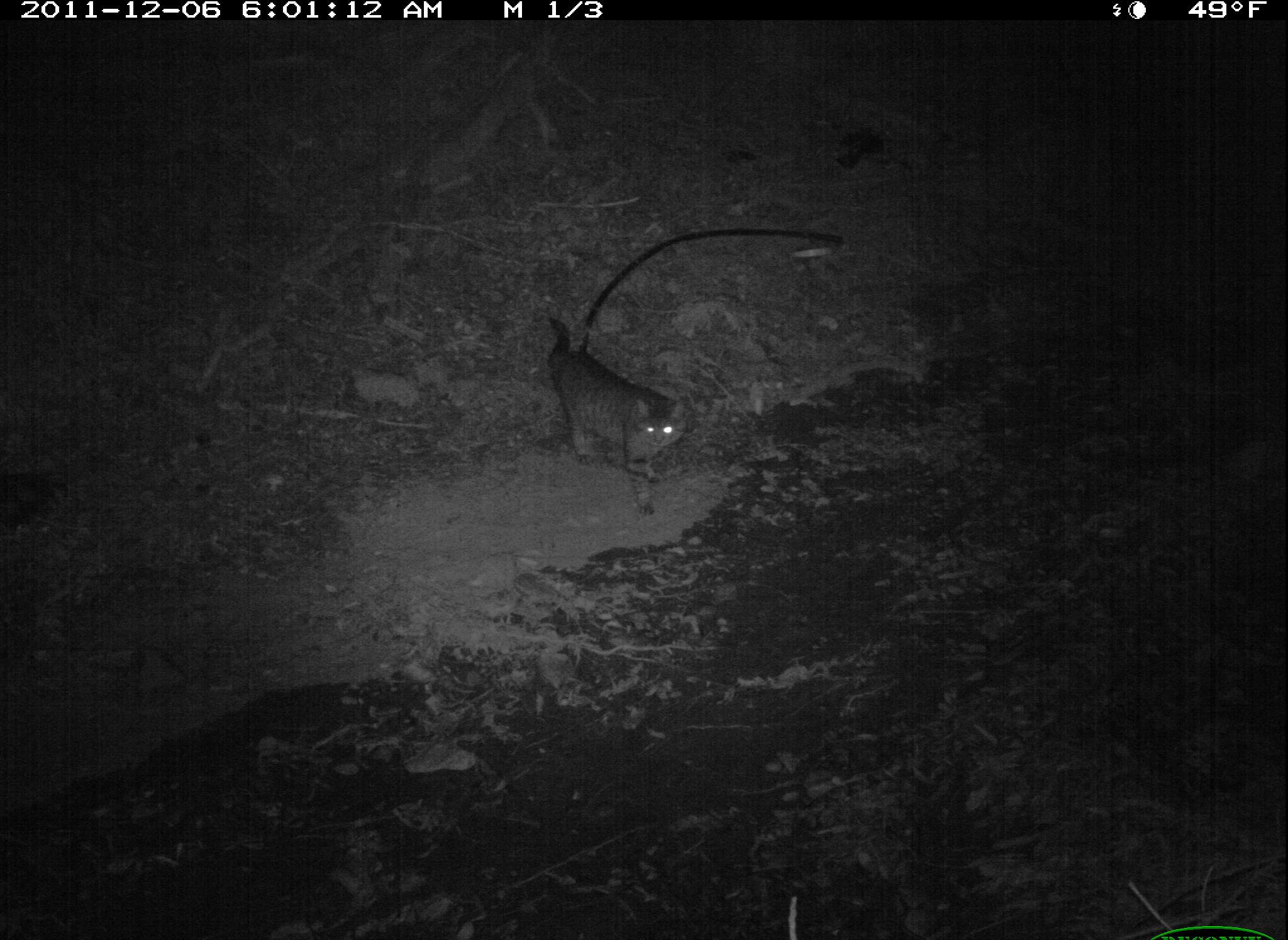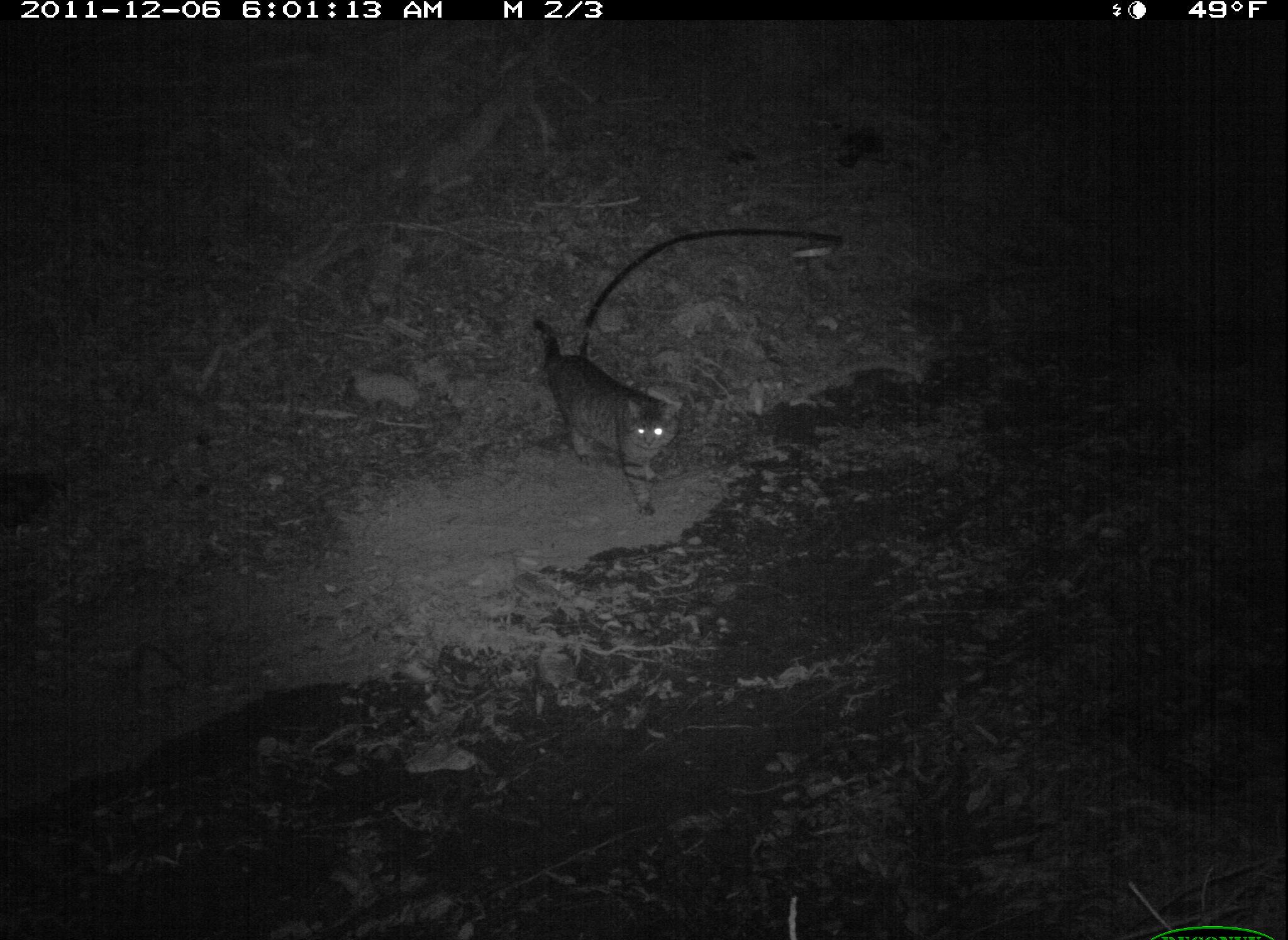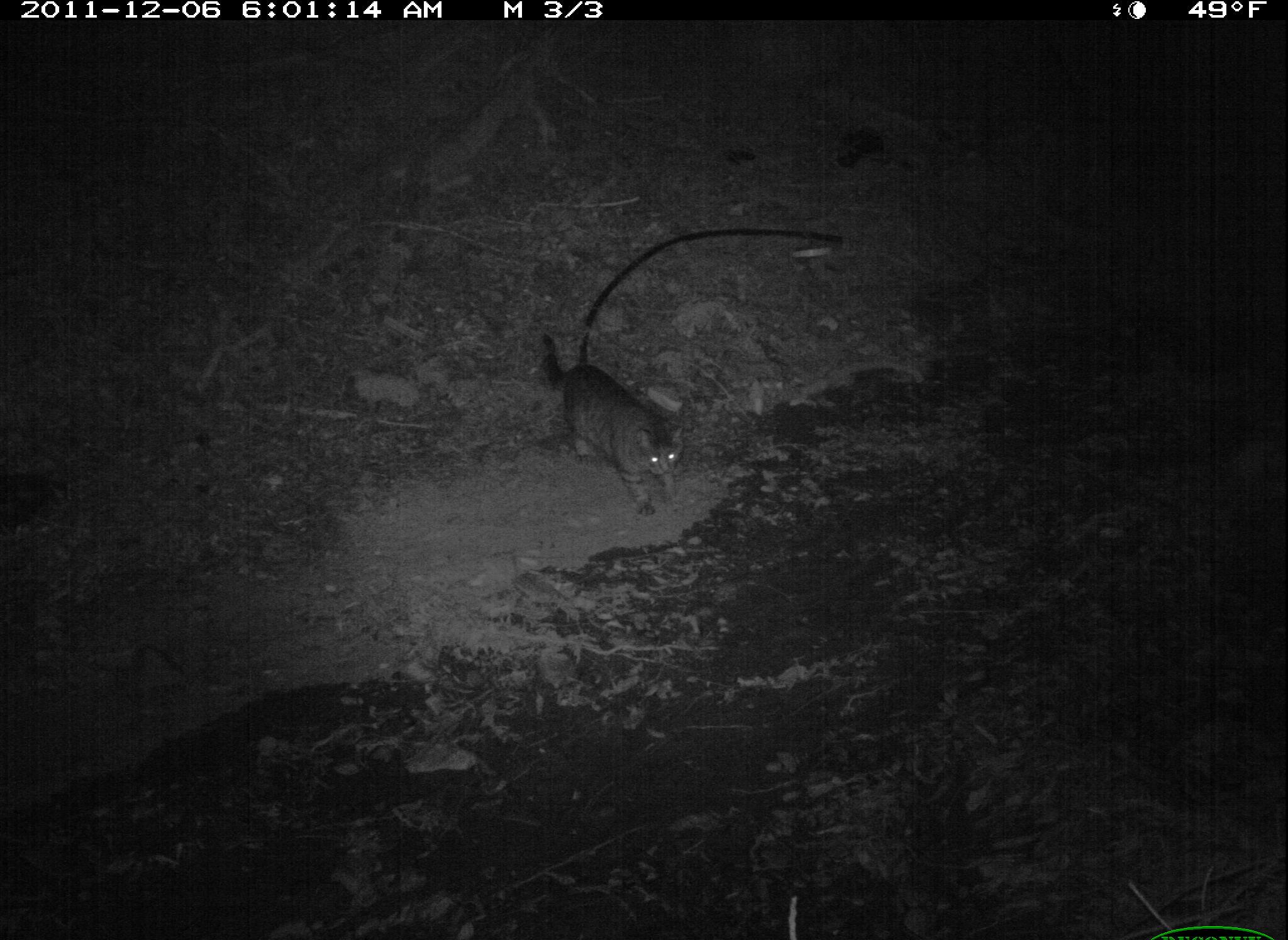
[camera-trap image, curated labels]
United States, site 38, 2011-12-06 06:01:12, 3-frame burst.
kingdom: Animalia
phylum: Chordata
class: Mammalia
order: Carnivora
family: Felidae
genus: Felis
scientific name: Felis catus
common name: cat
Cat (Felis catus).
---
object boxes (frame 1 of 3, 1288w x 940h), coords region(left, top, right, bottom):
cat: region(526, 308, 696, 527)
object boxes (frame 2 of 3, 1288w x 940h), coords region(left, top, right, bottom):
cat: region(523, 308, 696, 530)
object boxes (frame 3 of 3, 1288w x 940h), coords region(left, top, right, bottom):
cat: region(531, 329, 694, 520)